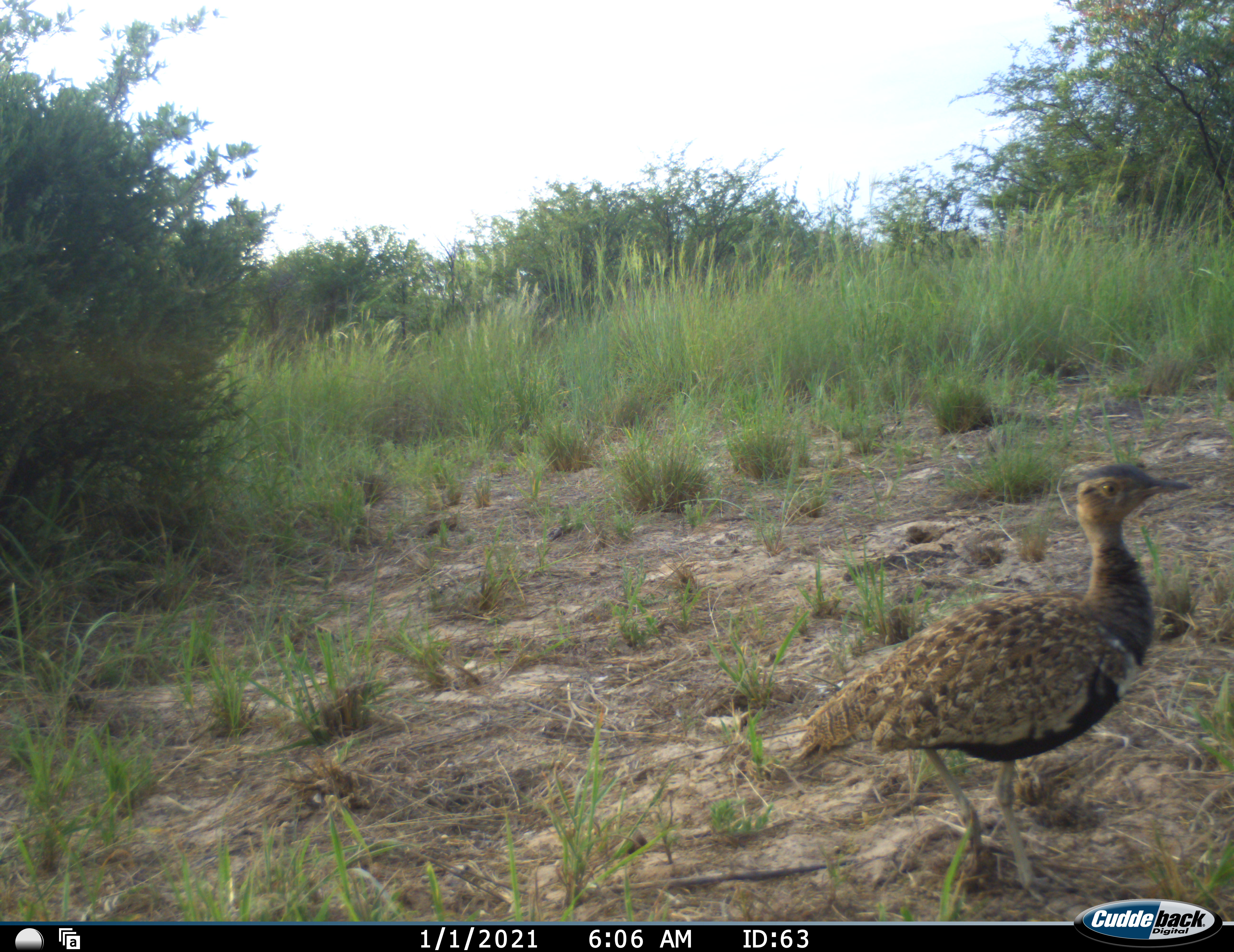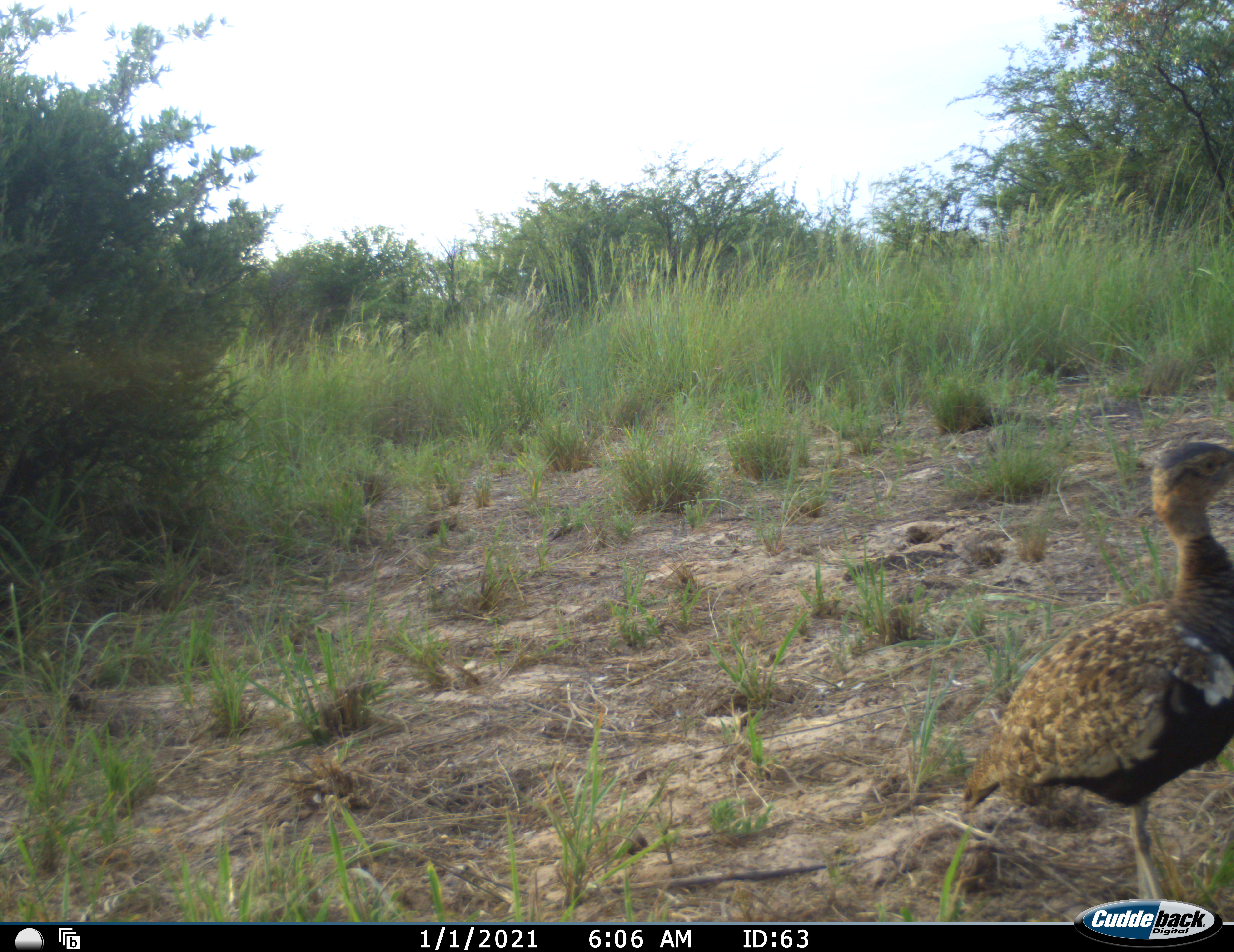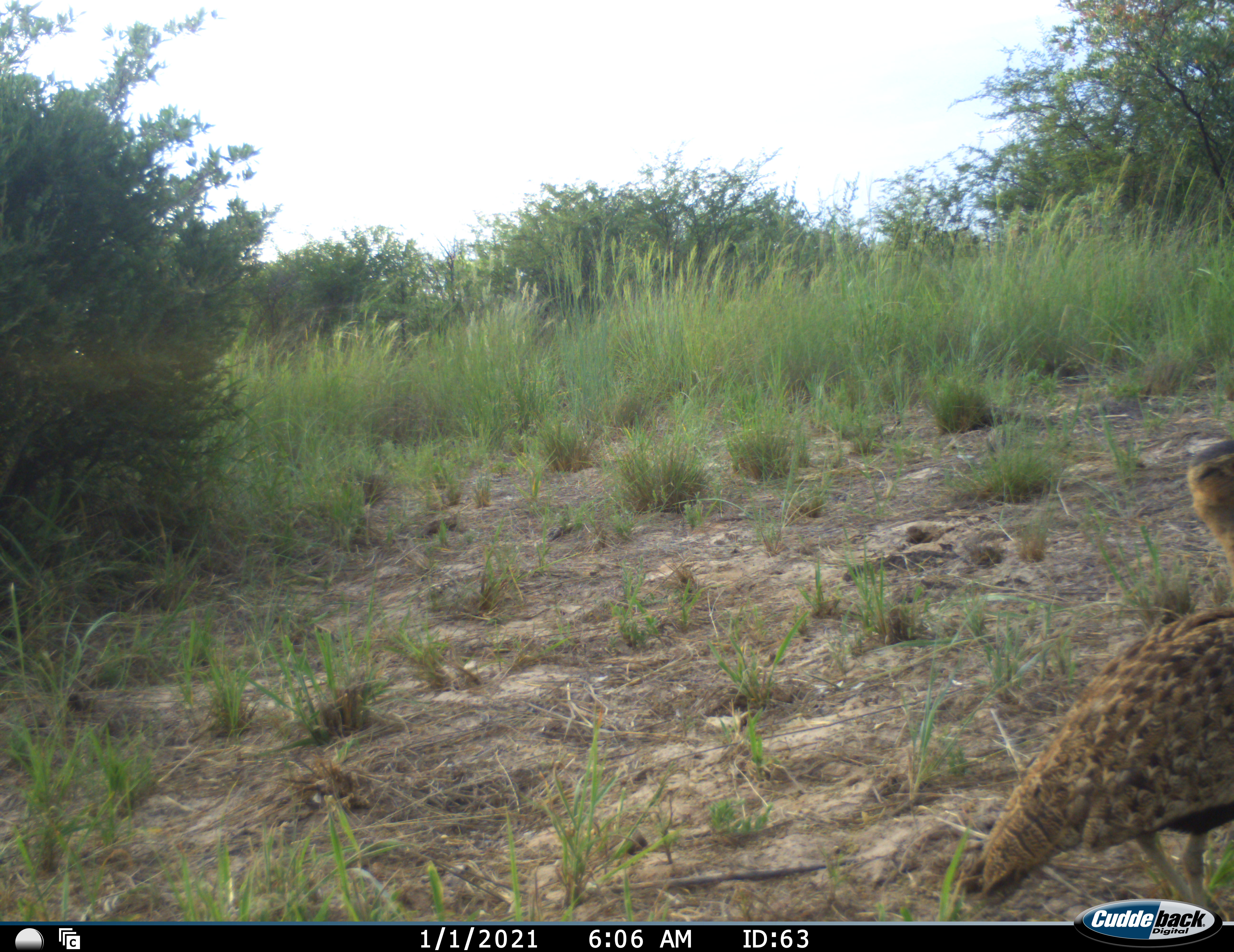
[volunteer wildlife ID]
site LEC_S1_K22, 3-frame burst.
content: unidentified animal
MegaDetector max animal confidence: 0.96